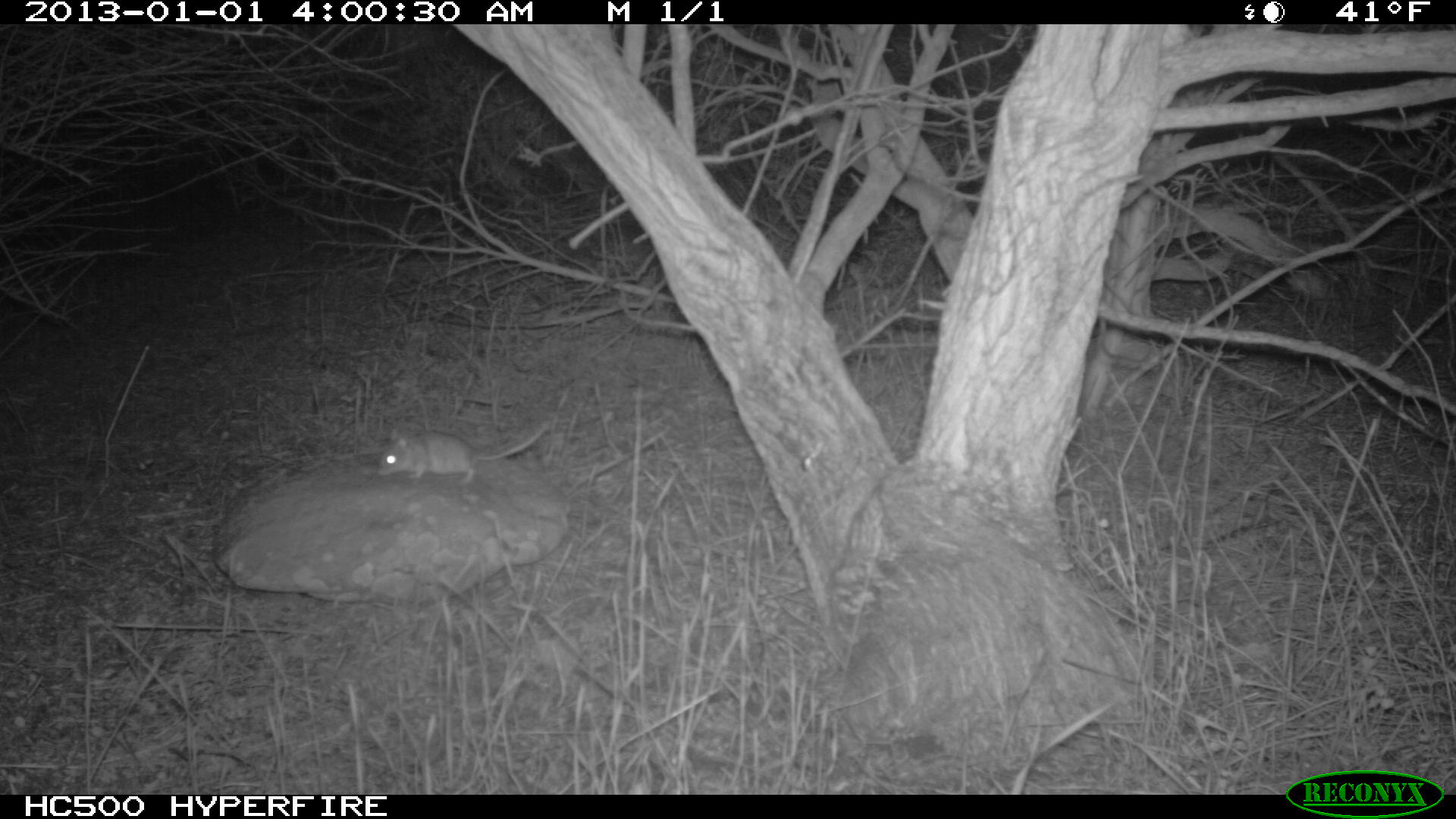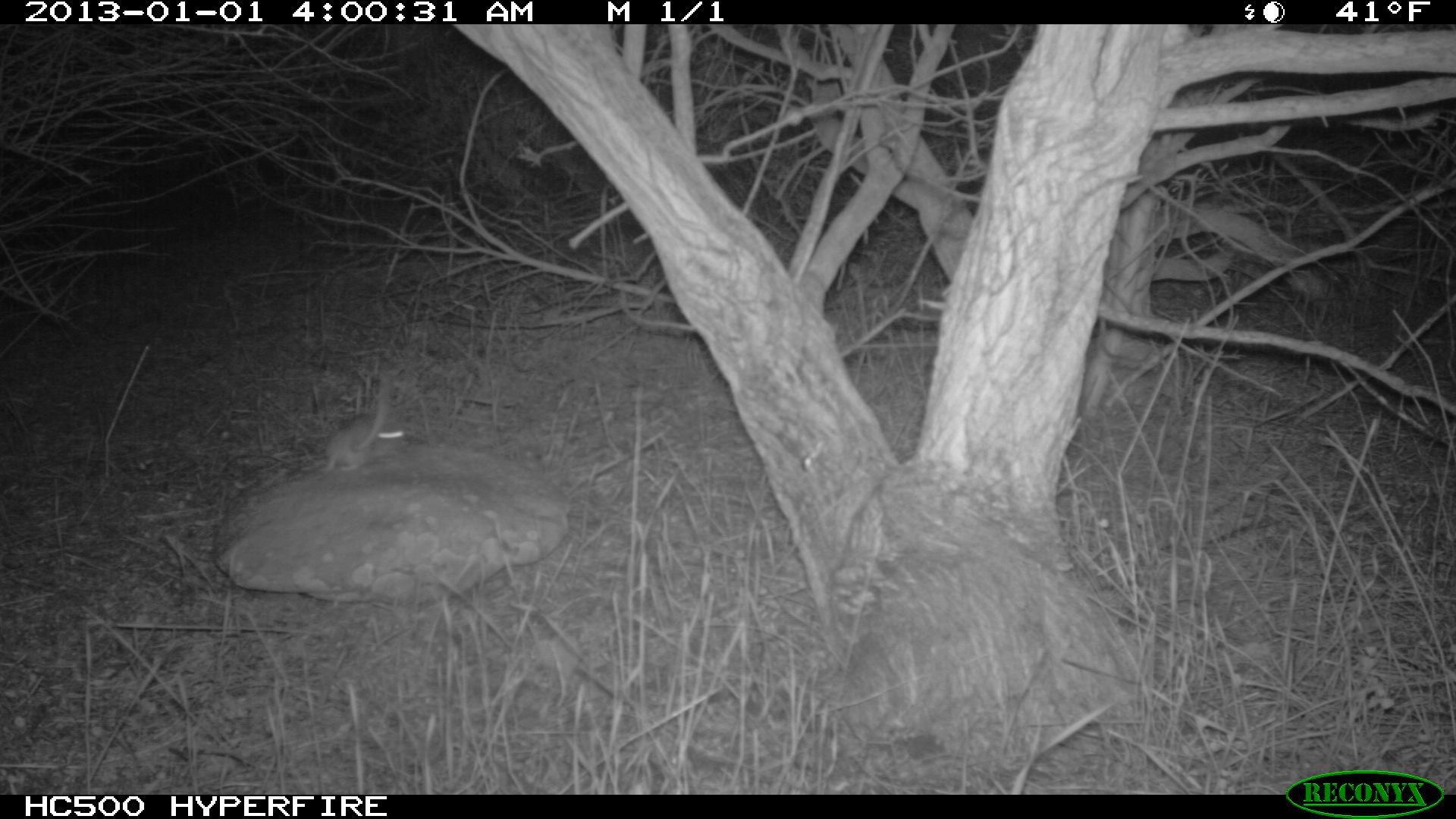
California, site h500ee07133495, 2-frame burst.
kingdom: Animalia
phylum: Chordata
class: Mammalia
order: Rodentia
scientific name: Rodentia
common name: rodent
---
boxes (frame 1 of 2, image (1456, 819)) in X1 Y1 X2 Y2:
rodent: 377 421 550 485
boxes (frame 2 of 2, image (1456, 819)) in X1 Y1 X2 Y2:
rodent: 318 376 403 472